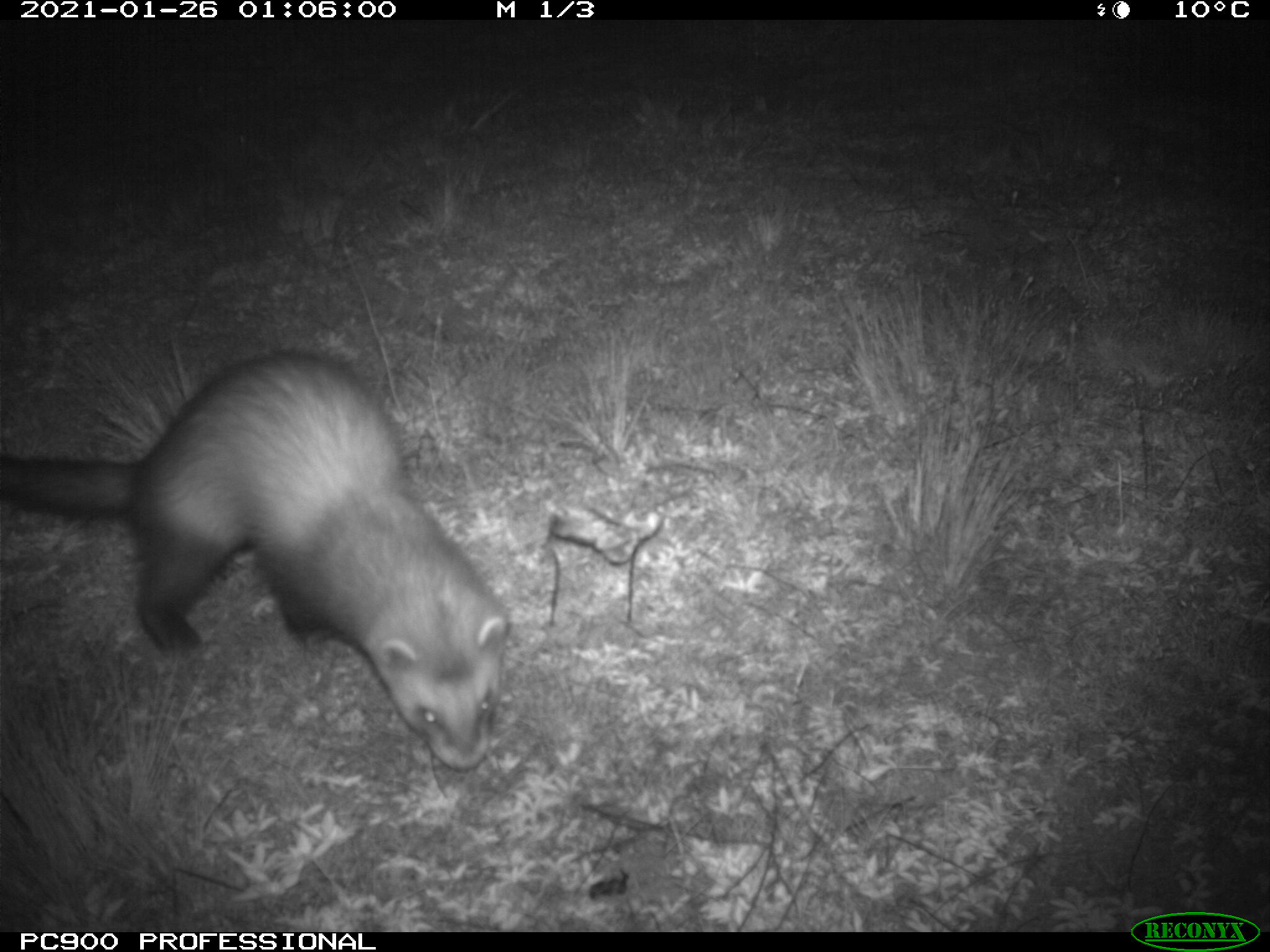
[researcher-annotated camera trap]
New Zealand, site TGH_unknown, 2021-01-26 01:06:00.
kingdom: Animalia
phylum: Chordata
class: Mammalia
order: Carnivora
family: Mustelidae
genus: Mustela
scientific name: Mustela furo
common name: ferret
Ferret (Mustela furo).